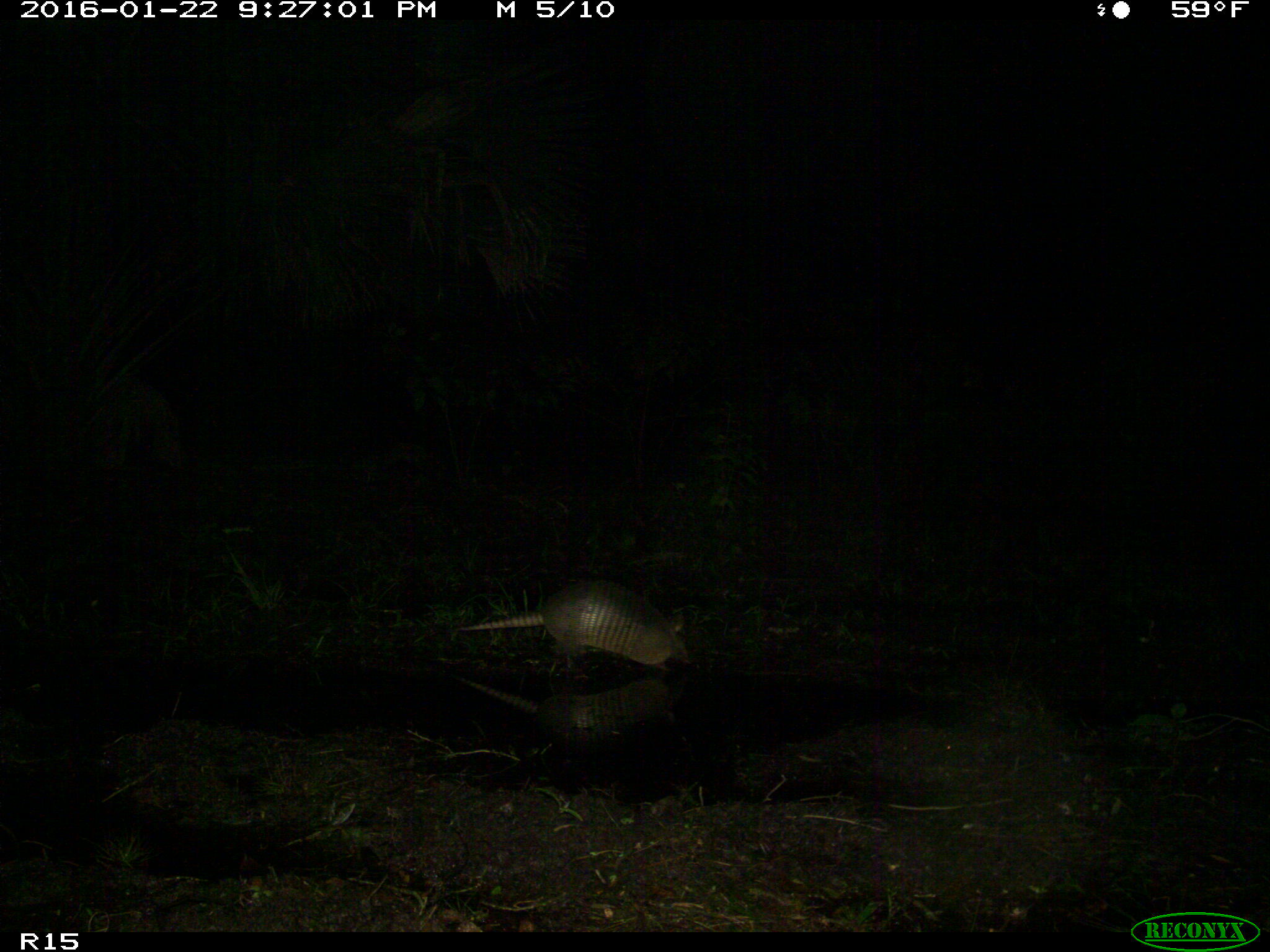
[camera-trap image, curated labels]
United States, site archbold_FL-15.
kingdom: Animalia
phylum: Chordata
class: Mammalia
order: Cingulata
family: Dasypodidae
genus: Dasypus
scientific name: Dasypus novemcinctus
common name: nine-banded armadillo